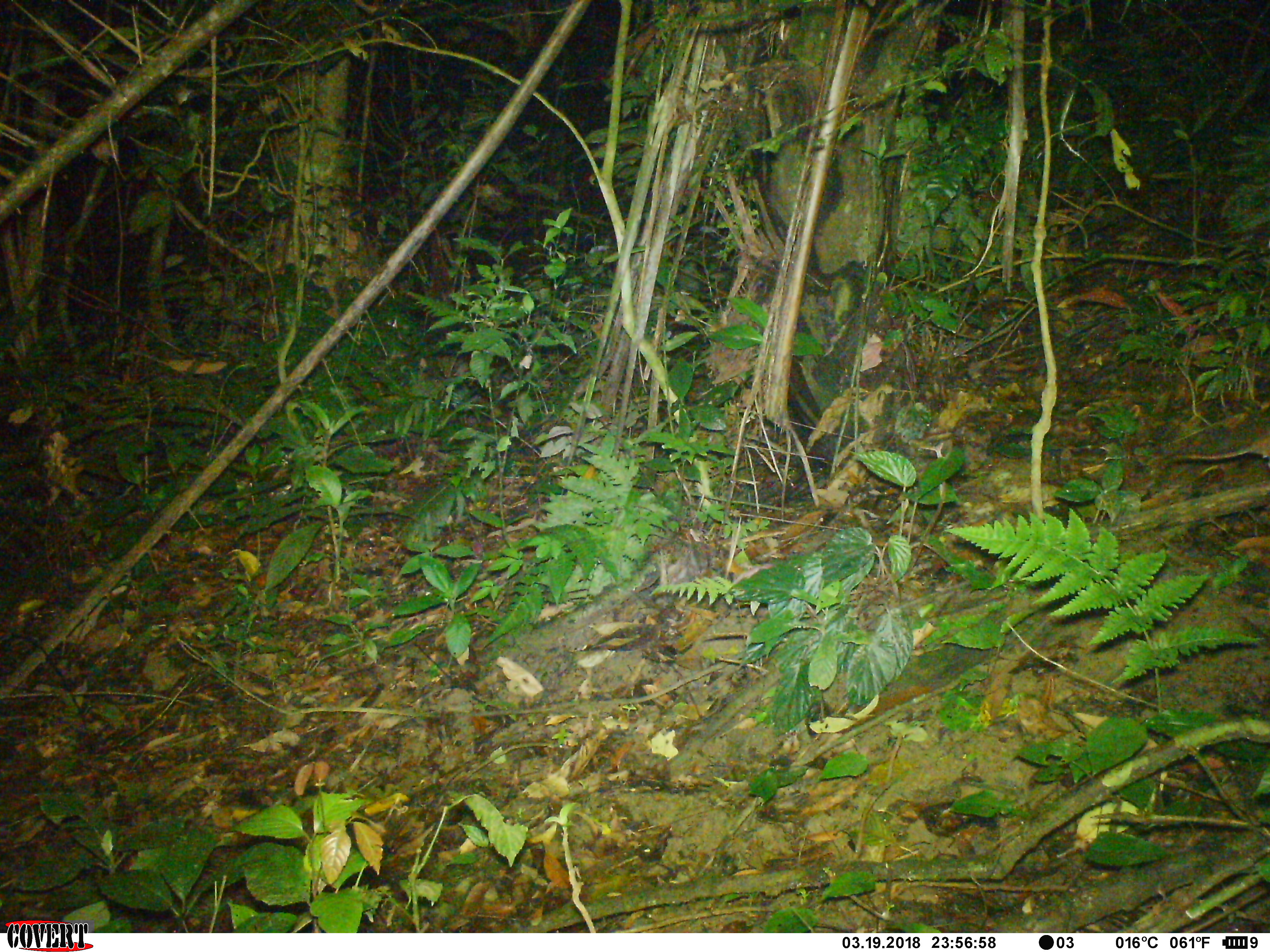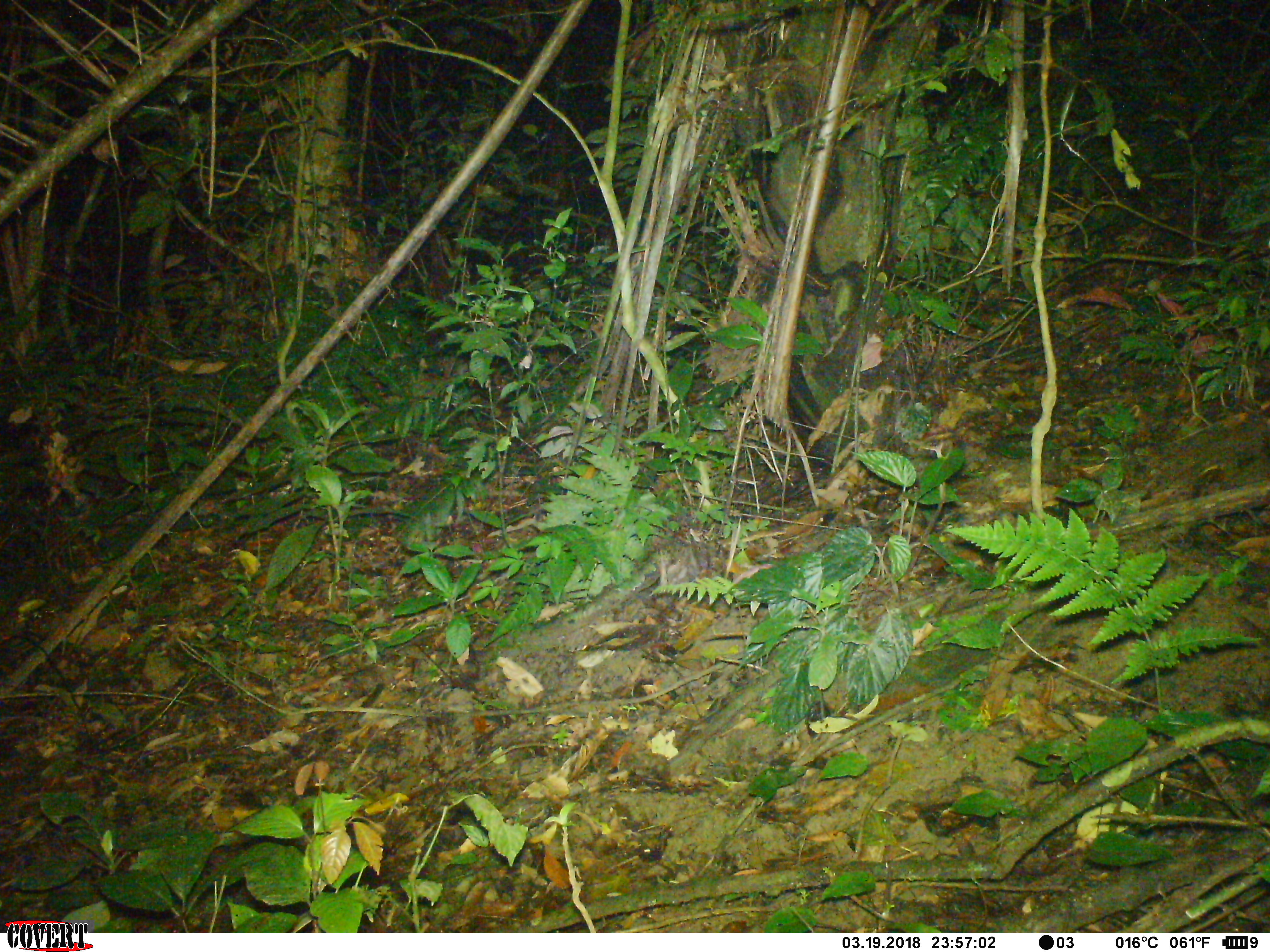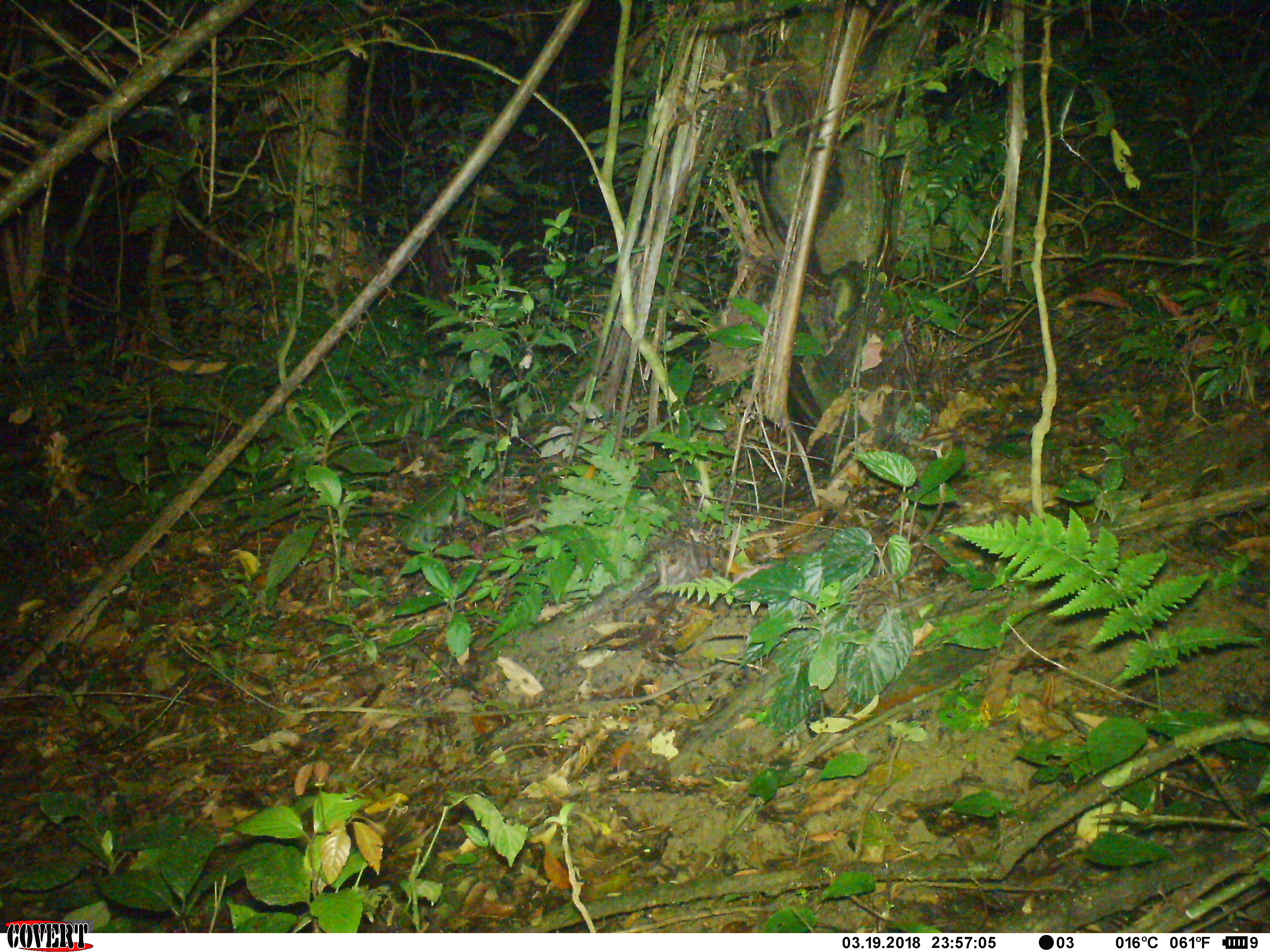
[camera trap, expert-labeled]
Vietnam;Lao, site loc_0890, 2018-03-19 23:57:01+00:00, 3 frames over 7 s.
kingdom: Animalia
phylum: Chordata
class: Mammalia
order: Rodentia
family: Muridae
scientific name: Muridae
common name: old-world mice and rats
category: unidentified murid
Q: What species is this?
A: Unidentified murid (old-world mice and rats) (Muridae).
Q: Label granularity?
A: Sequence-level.